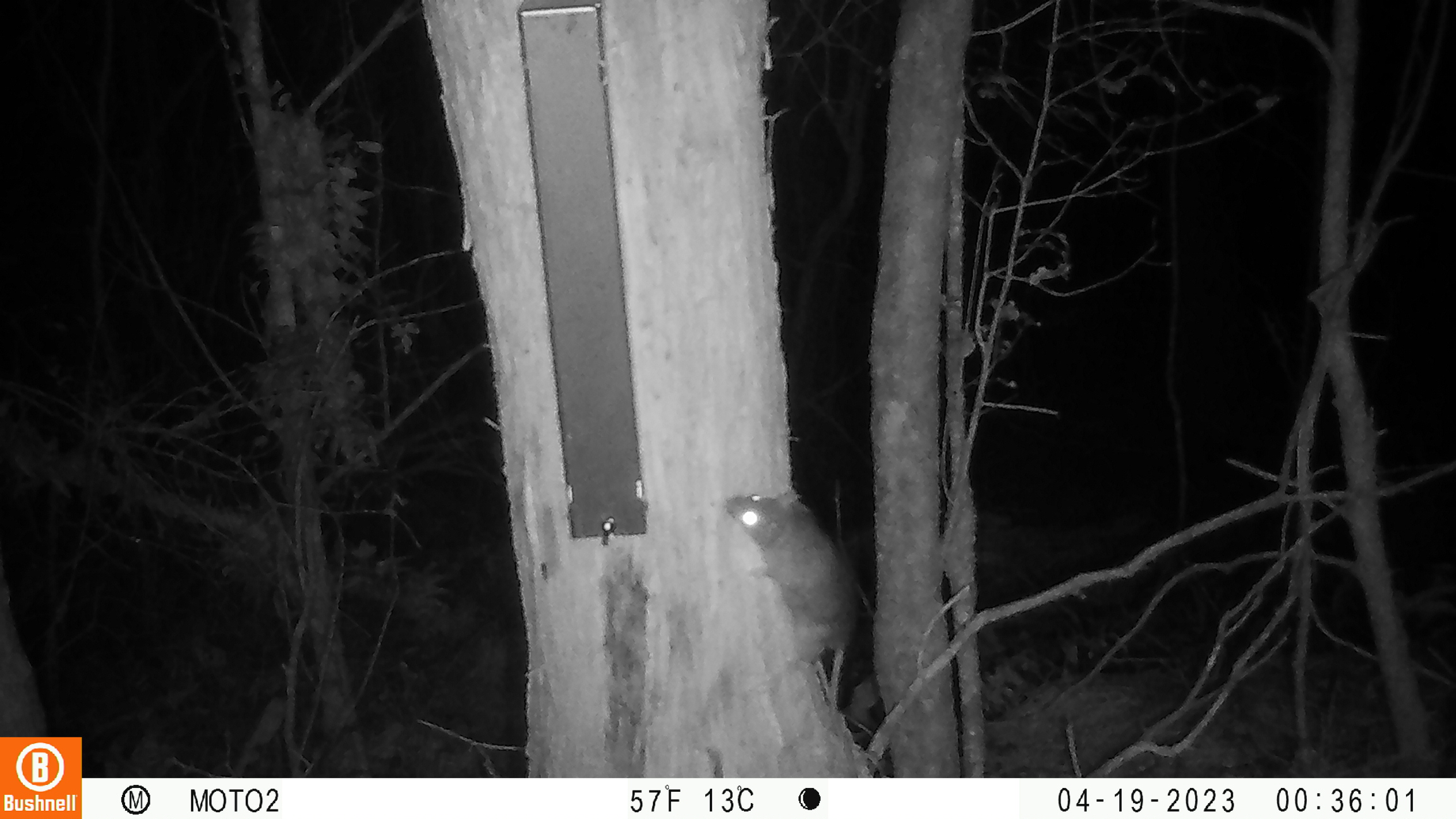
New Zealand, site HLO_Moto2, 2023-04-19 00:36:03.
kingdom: Animalia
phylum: Chordata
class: Mammalia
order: Rodentia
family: Muridae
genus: Rattus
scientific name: Rattus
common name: rat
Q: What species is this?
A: Rat (Rattus).